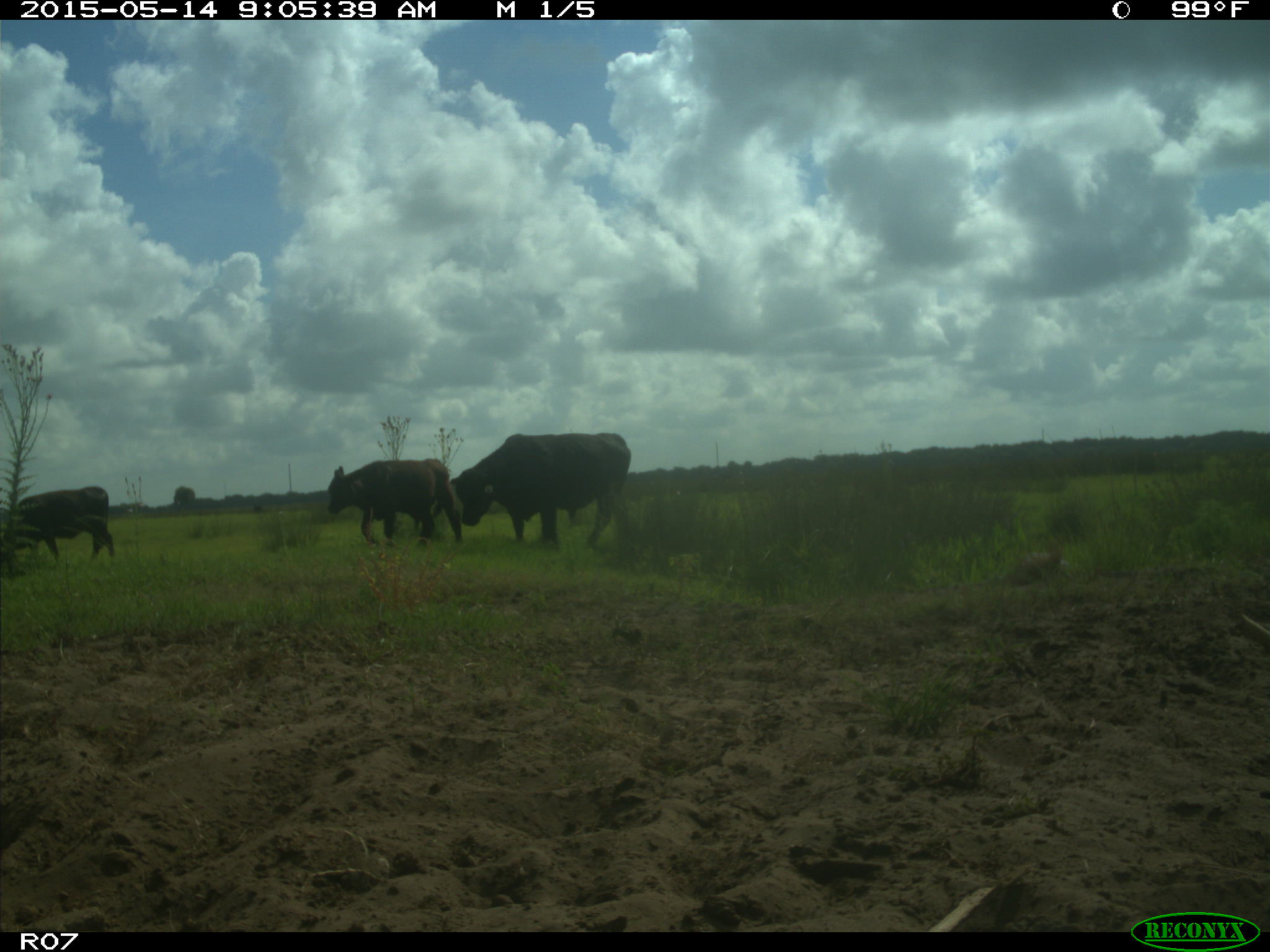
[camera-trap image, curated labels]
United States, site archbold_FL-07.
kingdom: Animalia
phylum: Chordata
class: Mammalia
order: Artiodactyla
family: Bovidae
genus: Bos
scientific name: Bos taurus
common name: domestic cow